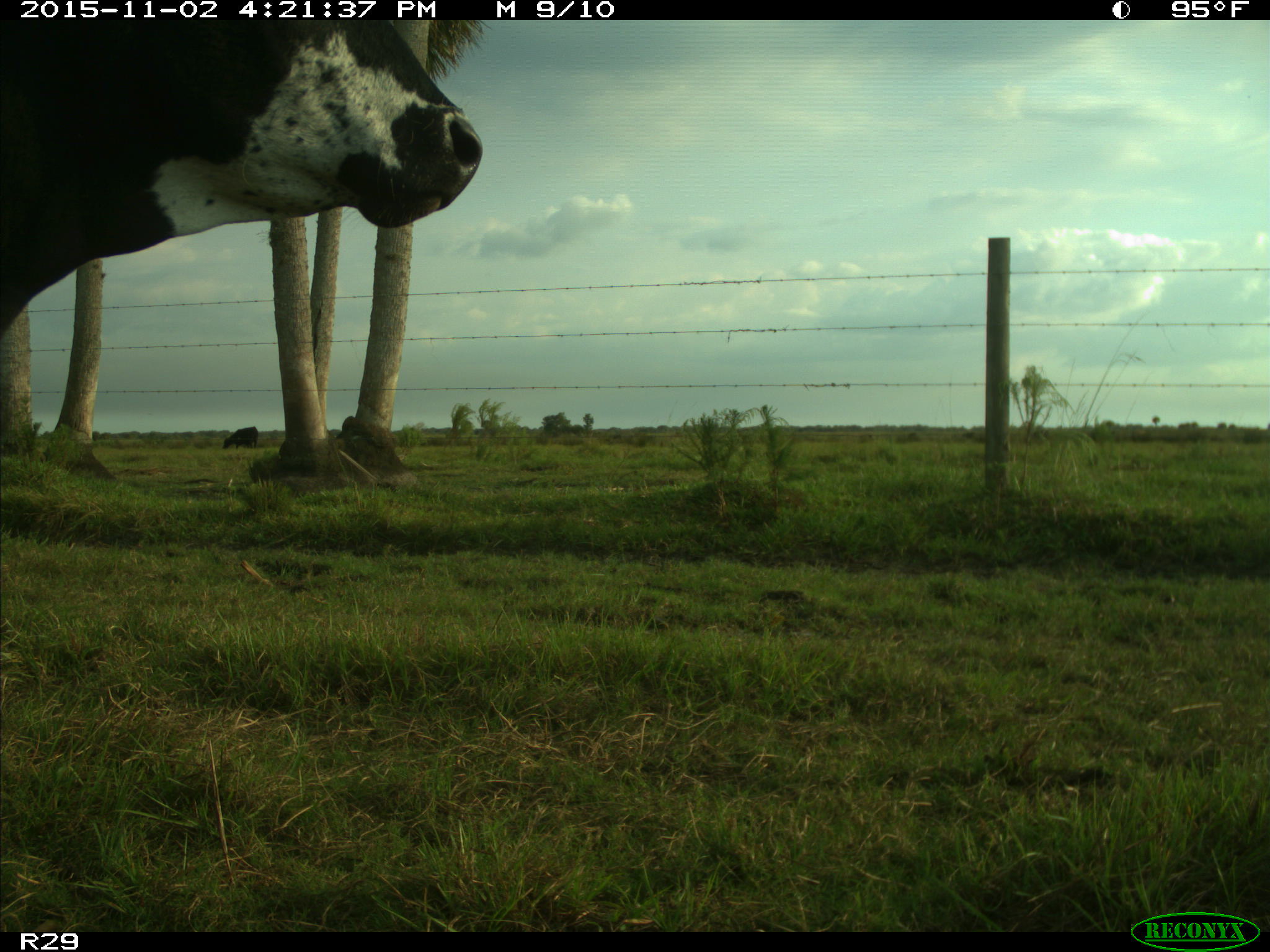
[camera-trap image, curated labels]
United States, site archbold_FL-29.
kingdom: Animalia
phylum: Chordata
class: Mammalia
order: Artiodactyla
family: Bovidae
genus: Bos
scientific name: Bos taurus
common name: domestic cow